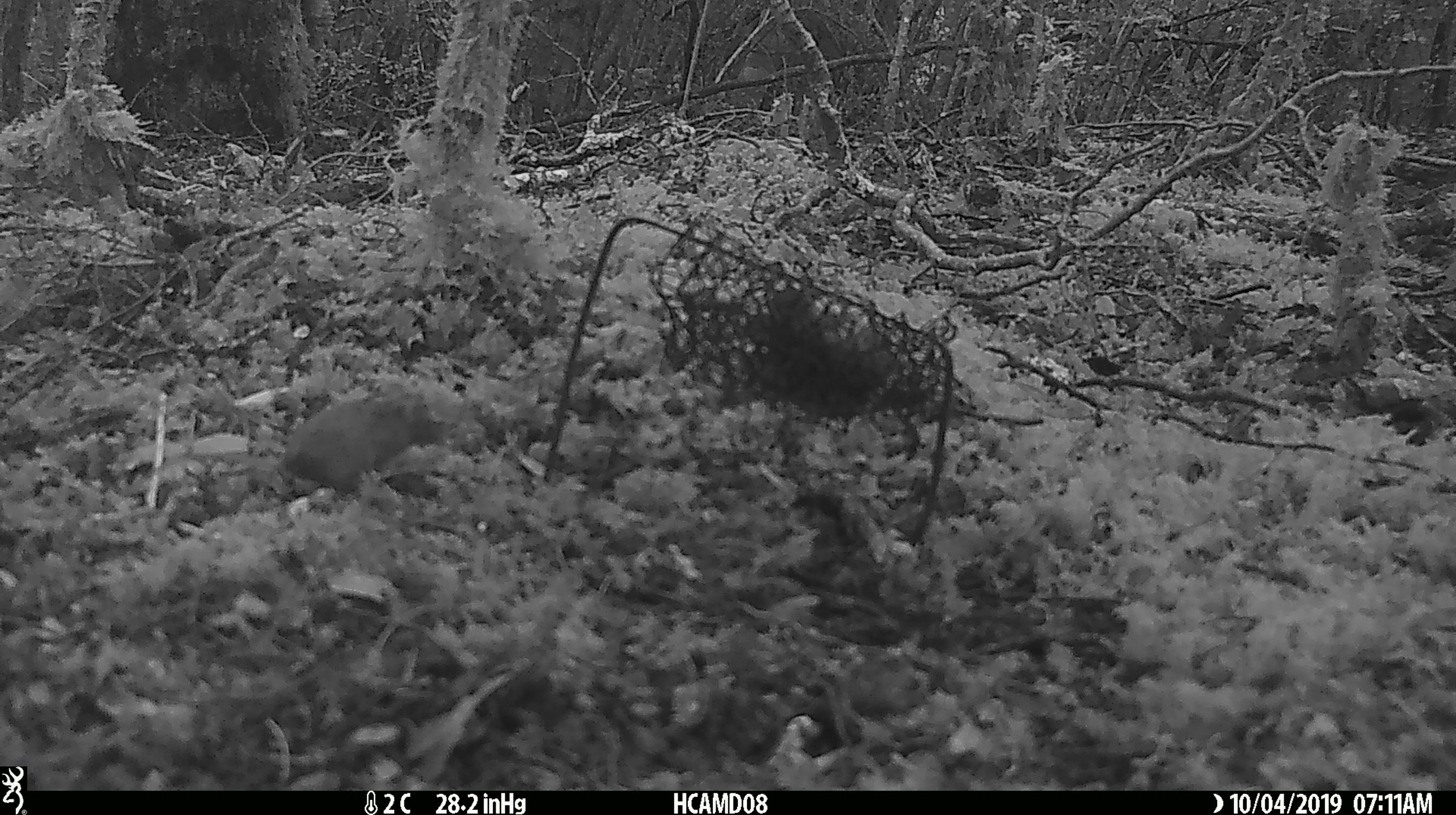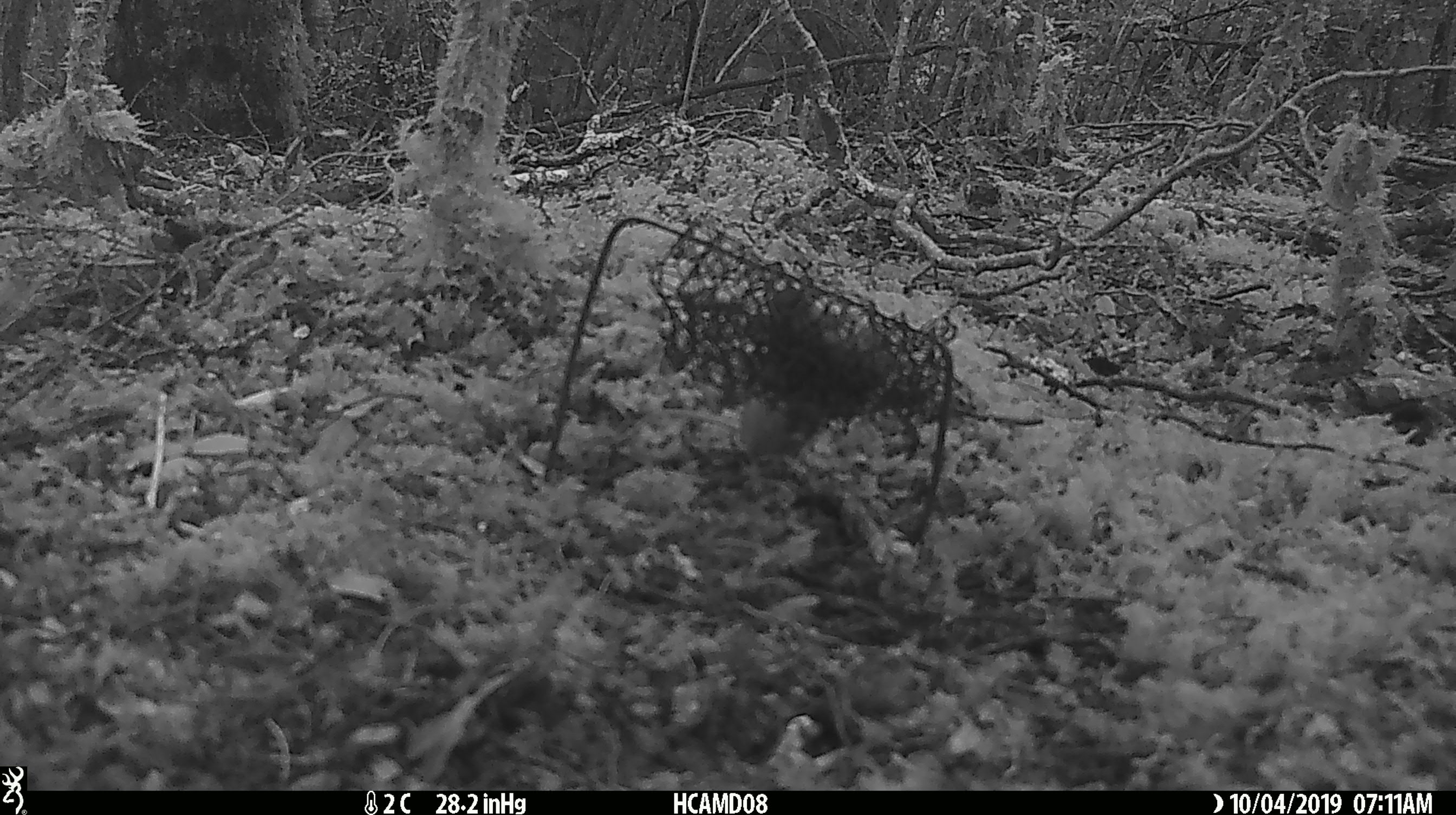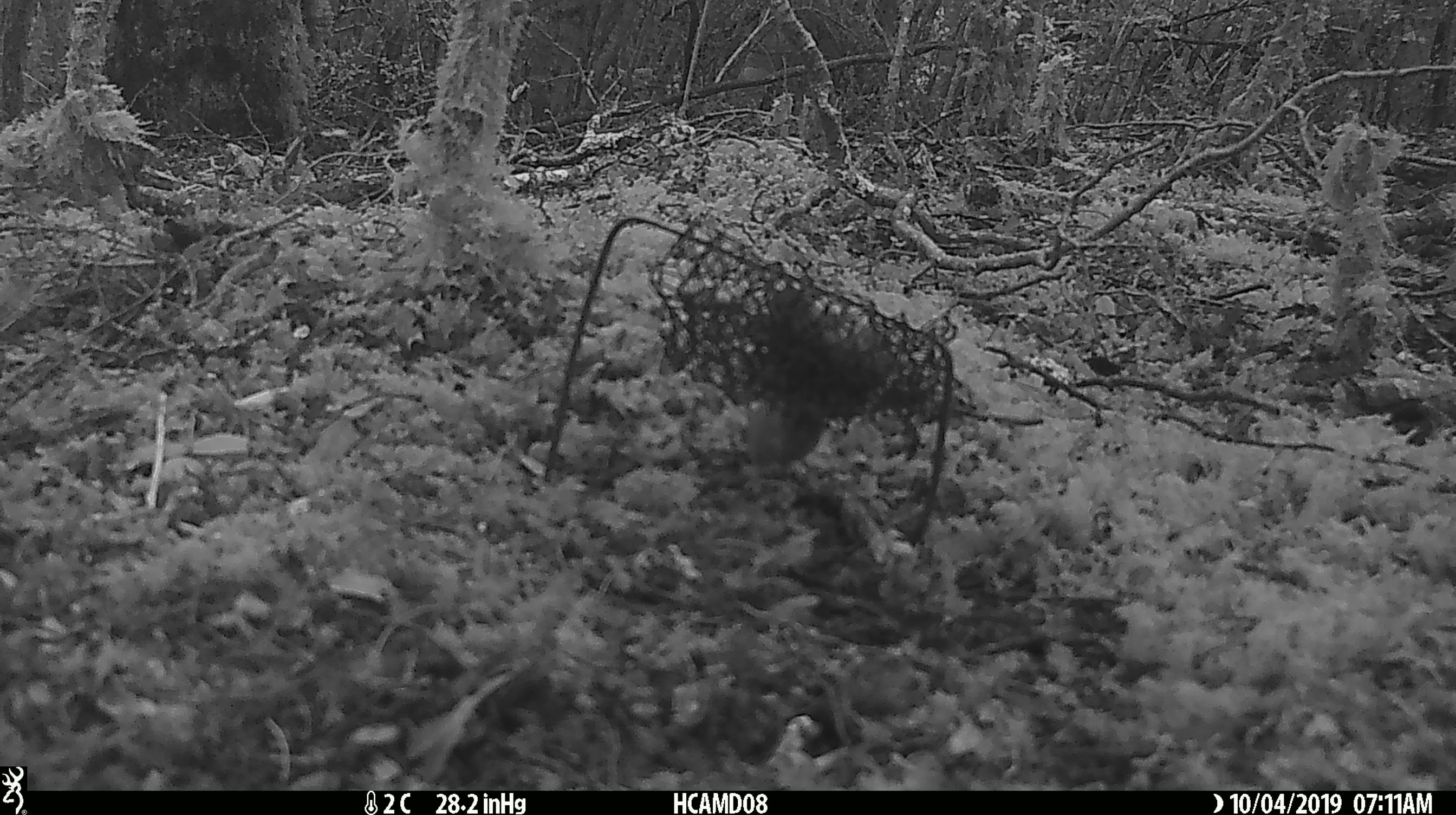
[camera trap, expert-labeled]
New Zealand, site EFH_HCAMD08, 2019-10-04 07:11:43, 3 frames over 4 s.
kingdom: Animalia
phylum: Chordata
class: Mammalia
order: Rodentia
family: Muridae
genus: Mus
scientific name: Mus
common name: mouse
Mouse (Mus).